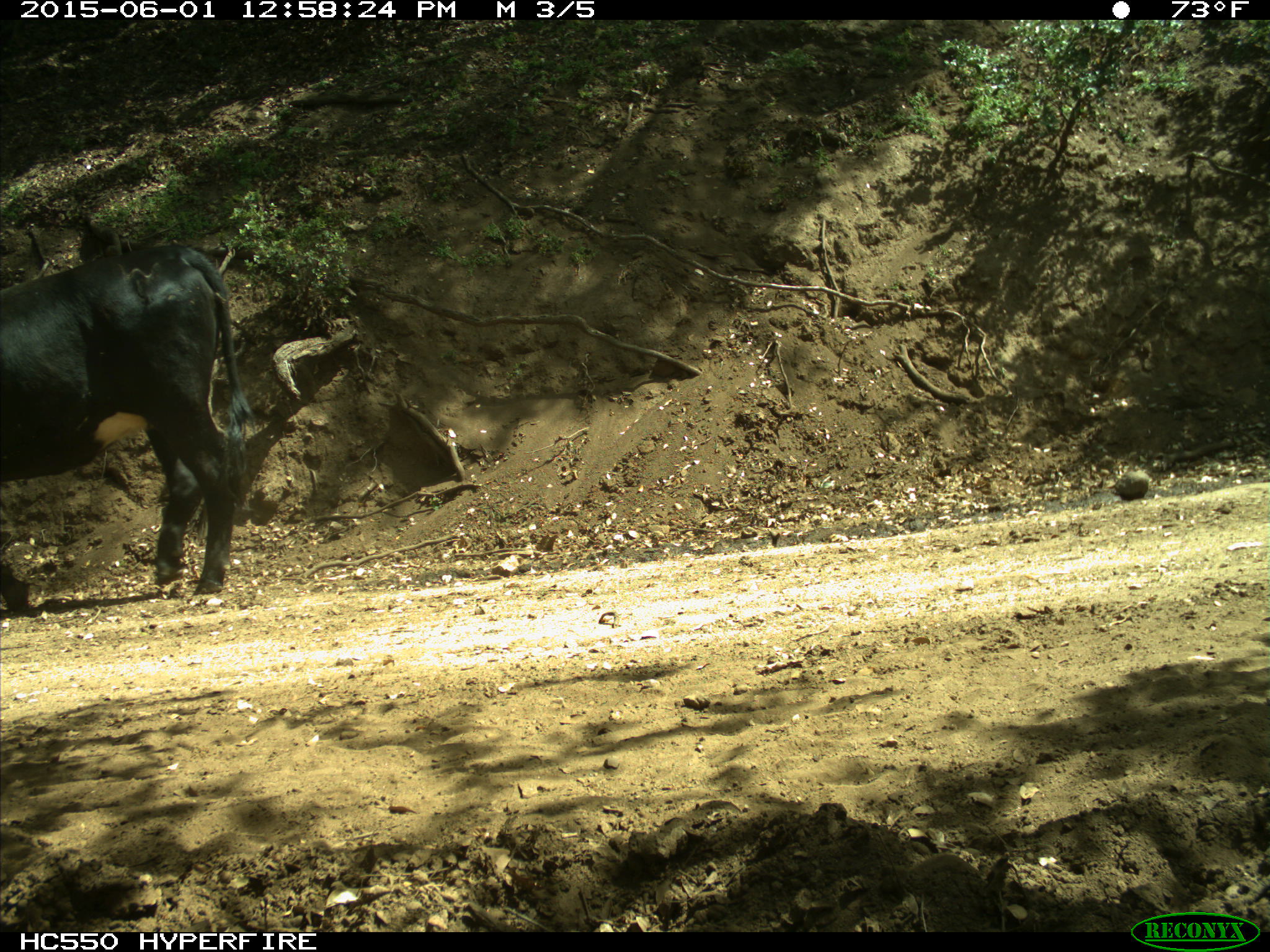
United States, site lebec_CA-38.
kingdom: Animalia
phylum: Chordata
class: Mammalia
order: Artiodactyla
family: Bovidae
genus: Bos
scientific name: Bos taurus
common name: domestic cow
Bos taurus (domestic cow).